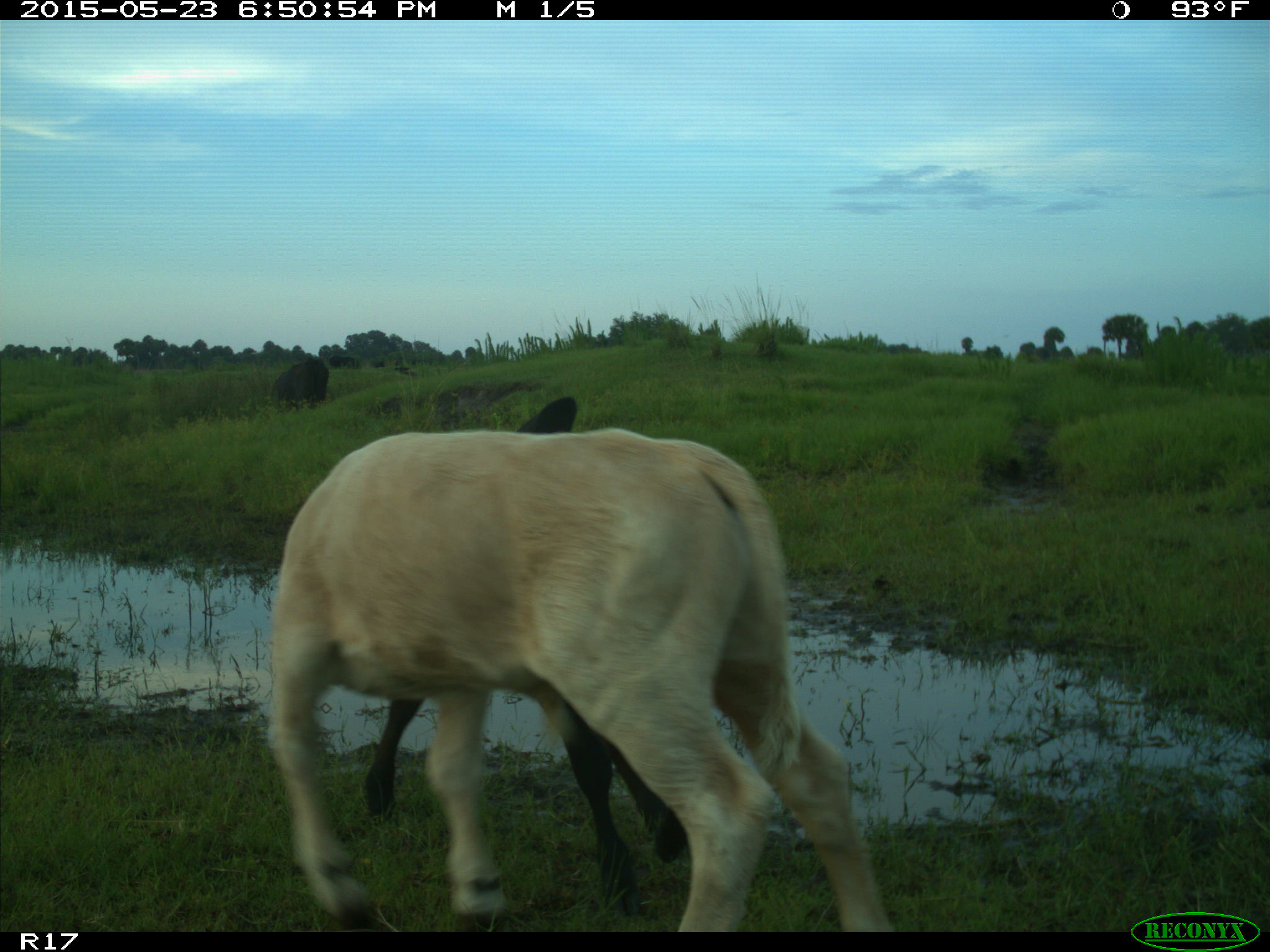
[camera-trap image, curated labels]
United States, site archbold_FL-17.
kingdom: Animalia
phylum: Chordata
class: Mammalia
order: Artiodactyla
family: Bovidae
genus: Bos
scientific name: Bos taurus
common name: domestic cow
Bos taurus (domestic cow).